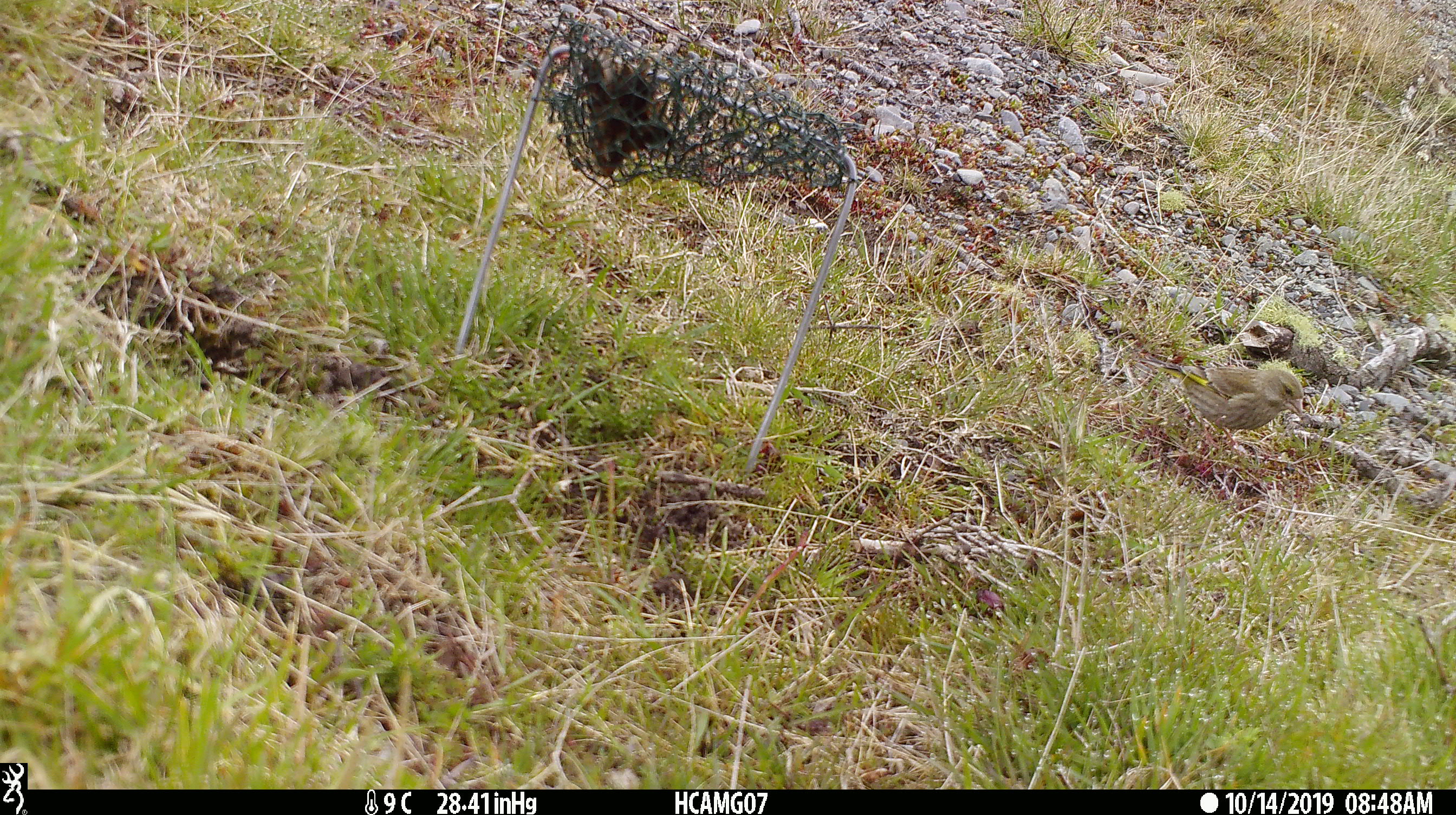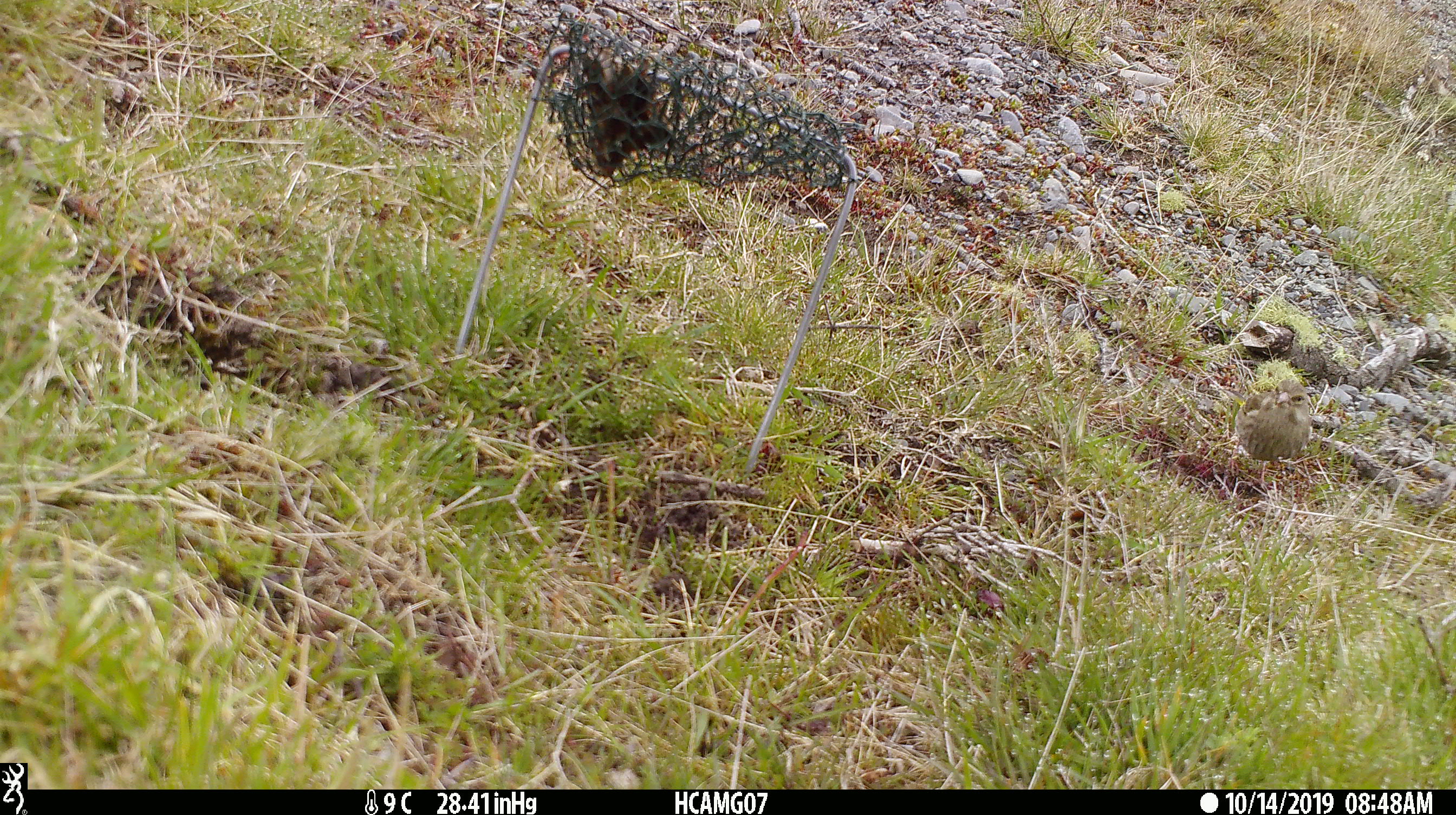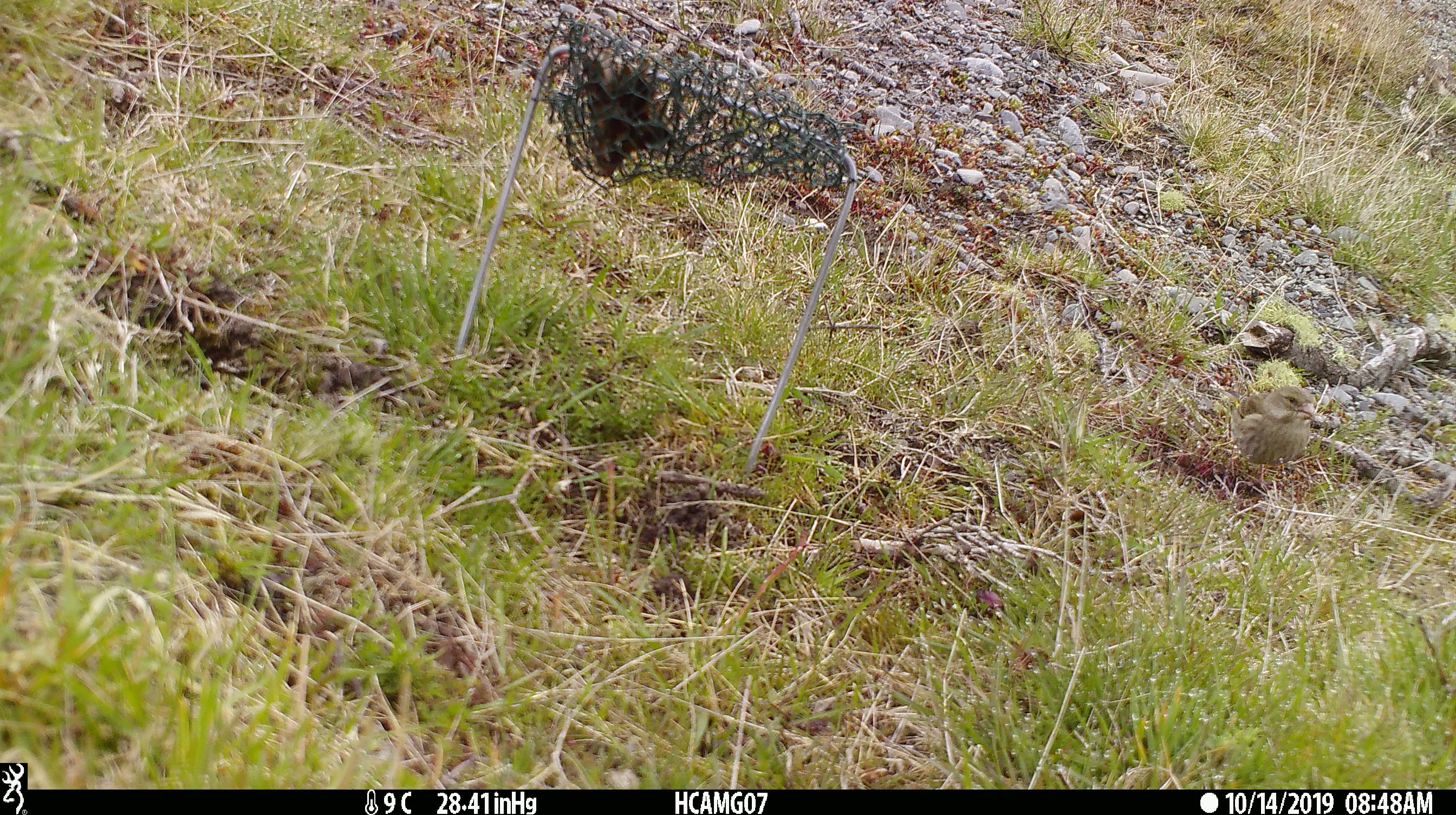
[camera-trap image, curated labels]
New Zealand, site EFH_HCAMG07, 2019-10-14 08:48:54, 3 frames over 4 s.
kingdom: Animalia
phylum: Chordata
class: Aves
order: Passeriformes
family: Fringillidae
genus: Chloris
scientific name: Chloris chloris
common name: greenfinch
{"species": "greenfinch (Chloris chloris)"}